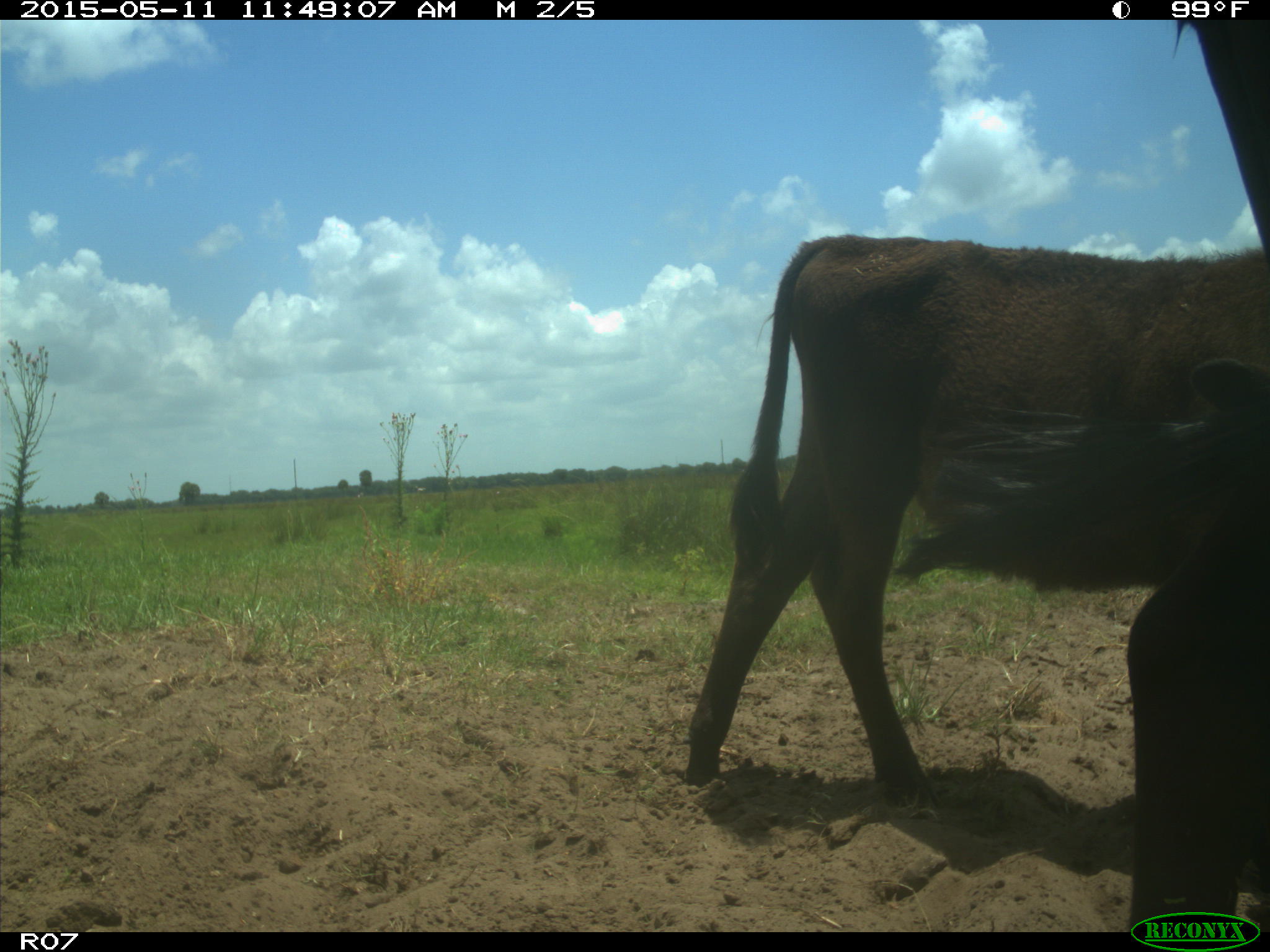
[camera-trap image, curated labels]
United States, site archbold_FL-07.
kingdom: Animalia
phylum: Chordata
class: Mammalia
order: Artiodactyla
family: Bovidae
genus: Bos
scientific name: Bos taurus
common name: domestic cow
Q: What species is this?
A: Bos taurus (domestic cow).